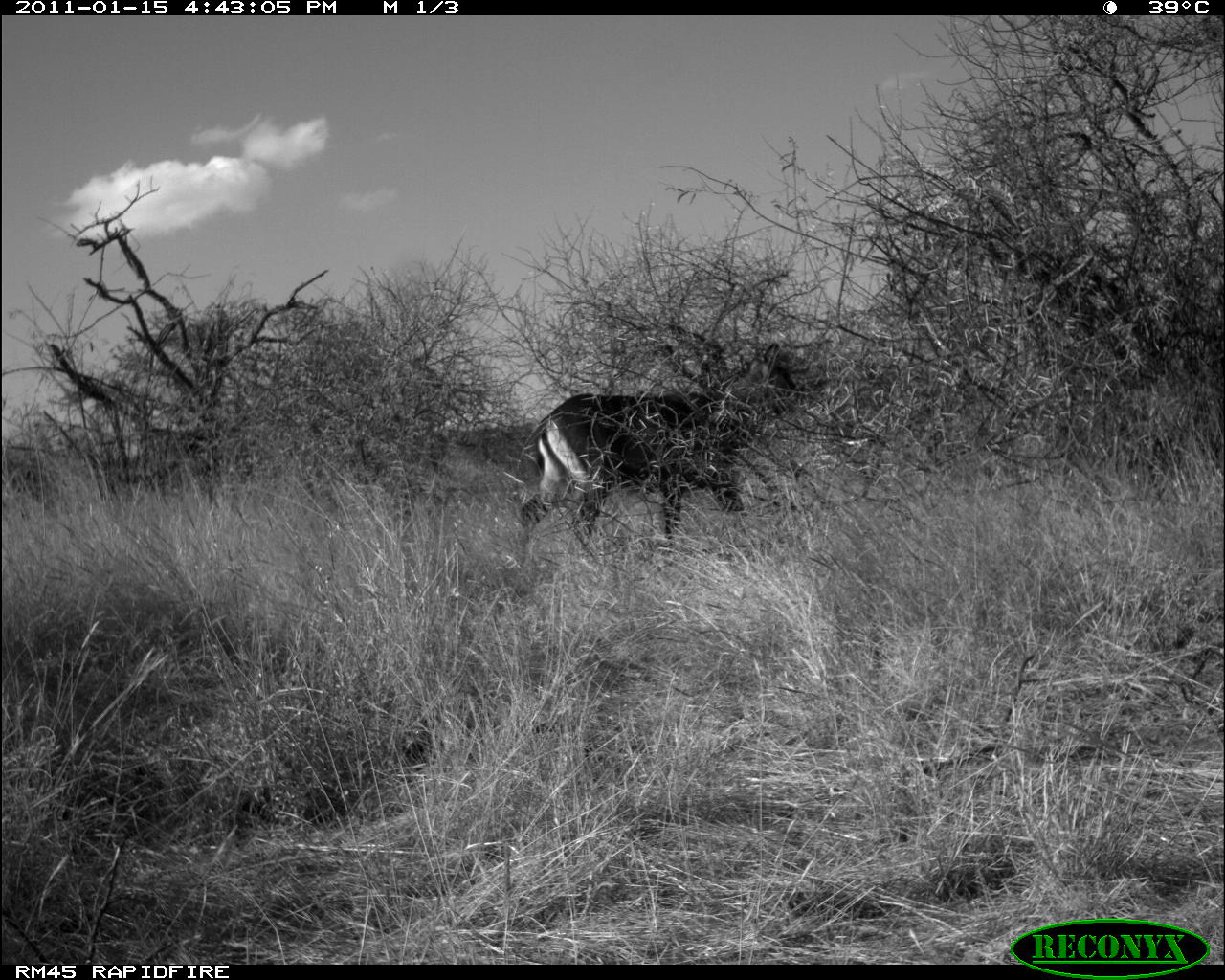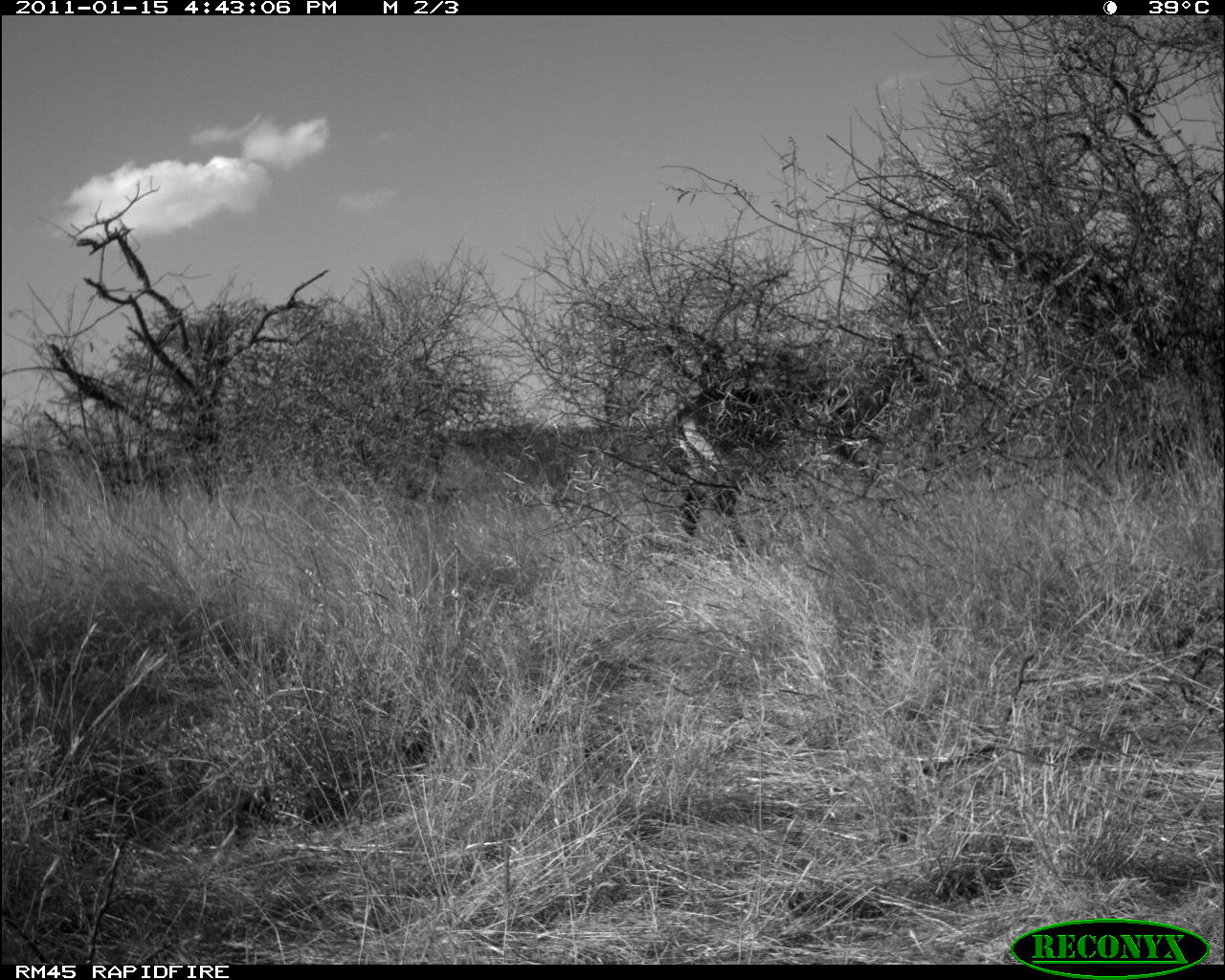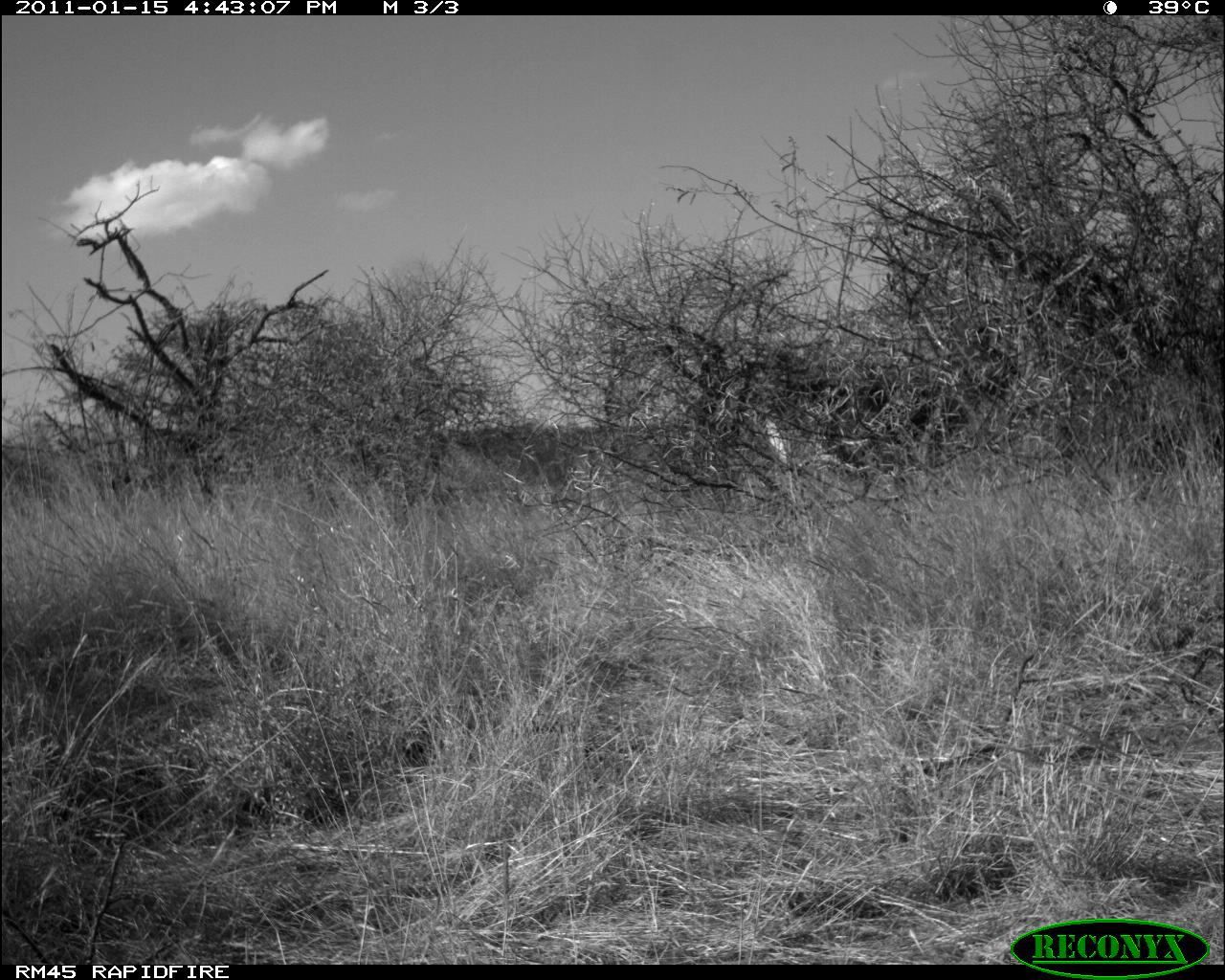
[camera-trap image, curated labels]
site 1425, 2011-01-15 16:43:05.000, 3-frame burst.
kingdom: Animalia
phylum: Chordata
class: Mammalia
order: Artiodactyla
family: Bovidae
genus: Kobus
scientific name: Kobus ellipsiprymnus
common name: waterbuck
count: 1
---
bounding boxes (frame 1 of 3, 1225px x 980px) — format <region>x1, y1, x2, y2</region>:
kobus ellipsiprymnus: <region>514, 339, 801, 570</region>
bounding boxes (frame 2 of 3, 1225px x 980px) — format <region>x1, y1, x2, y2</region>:
kobus ellipsiprymnus: <region>659, 329, 927, 548</region>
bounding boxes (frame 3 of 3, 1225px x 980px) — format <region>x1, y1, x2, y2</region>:
kobus ellipsiprymnus: <region>753, 301, 1023, 510</region>